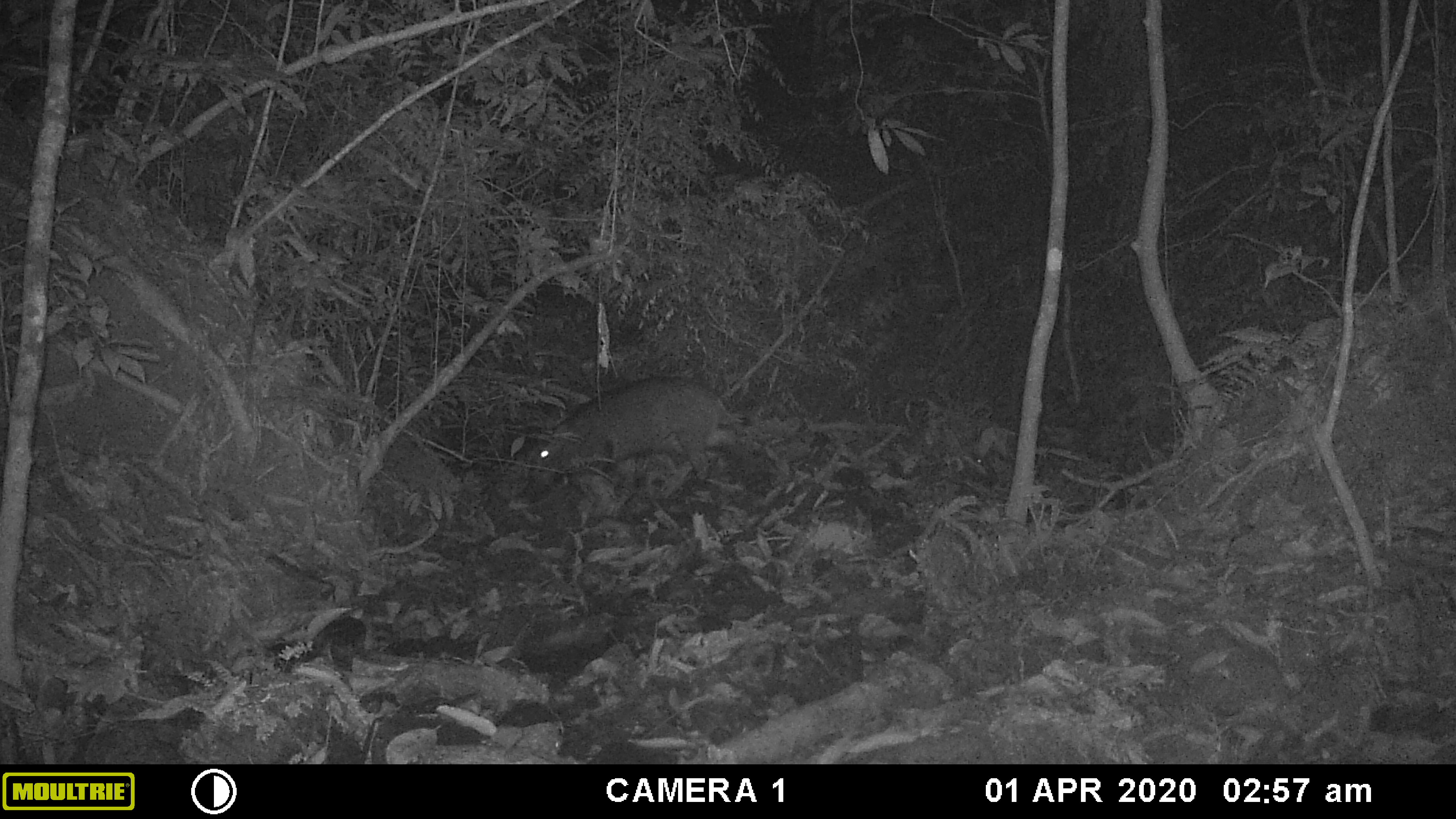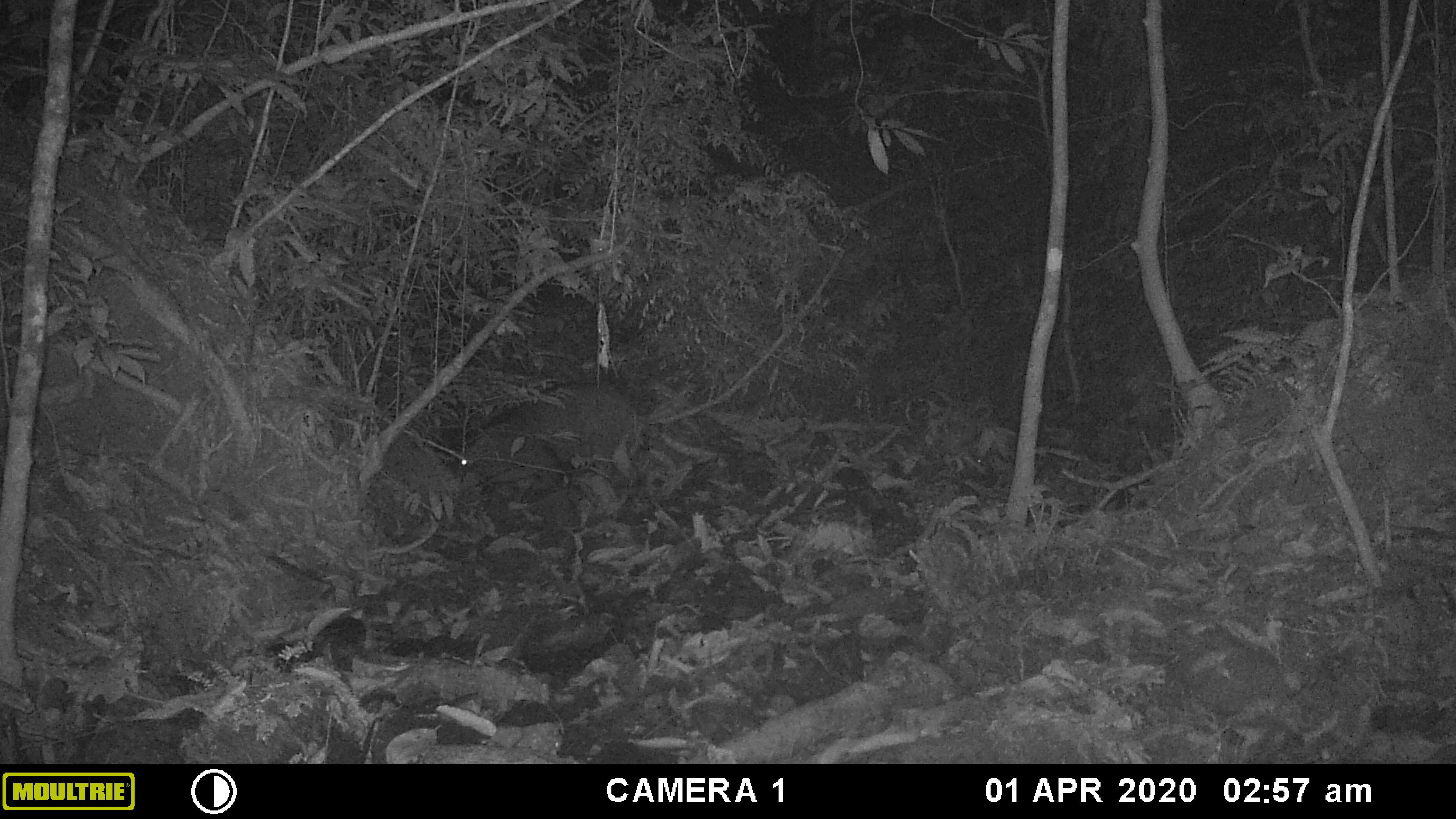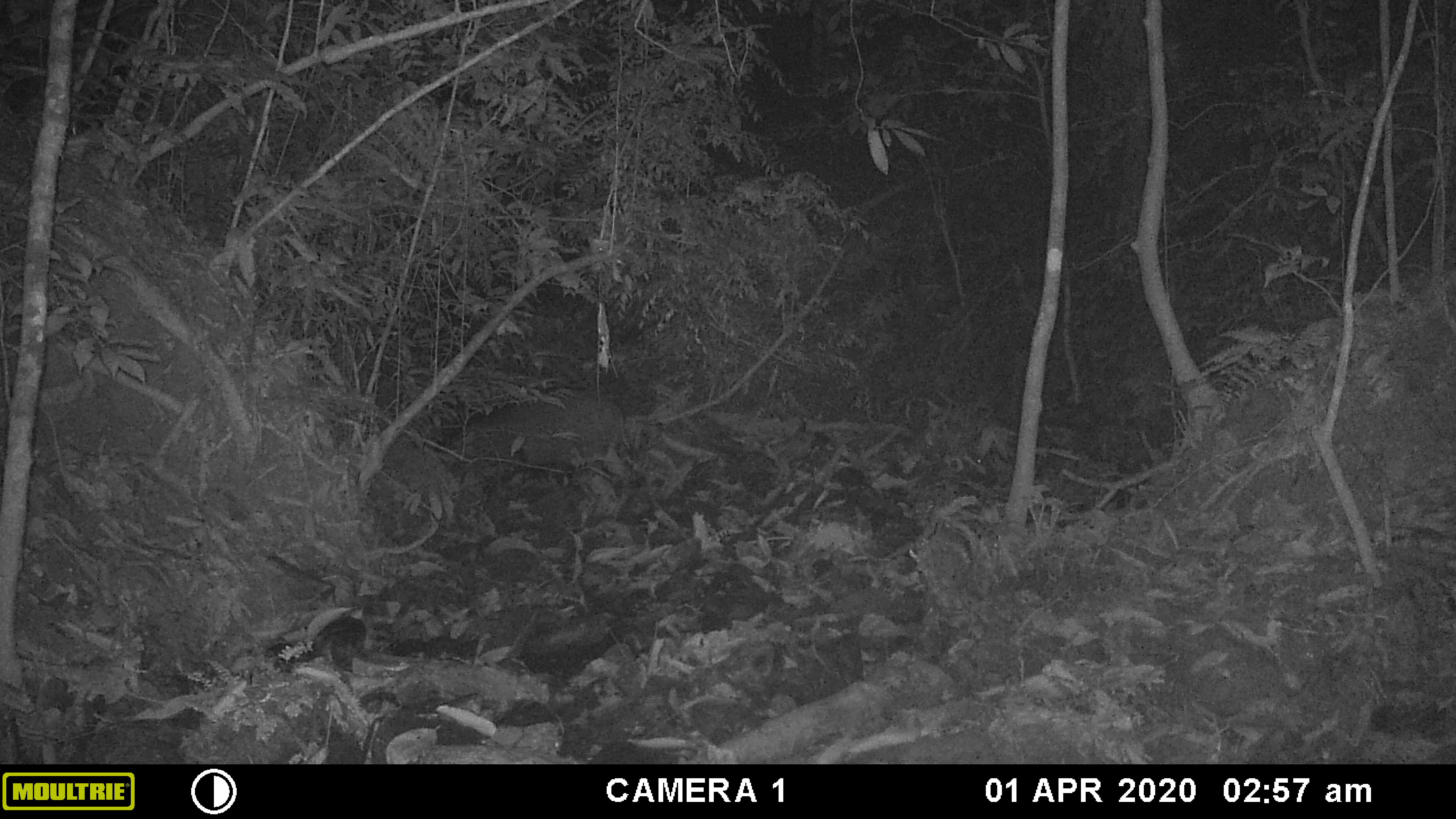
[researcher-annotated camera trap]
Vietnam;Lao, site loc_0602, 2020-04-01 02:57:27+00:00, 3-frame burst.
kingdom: Animalia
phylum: Chordata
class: Mammalia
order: Artiodactyla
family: Suidae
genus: Sus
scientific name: Sus scrofa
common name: eurasian wild pig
Eurasian wild pig (Sus scrofa). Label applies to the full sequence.